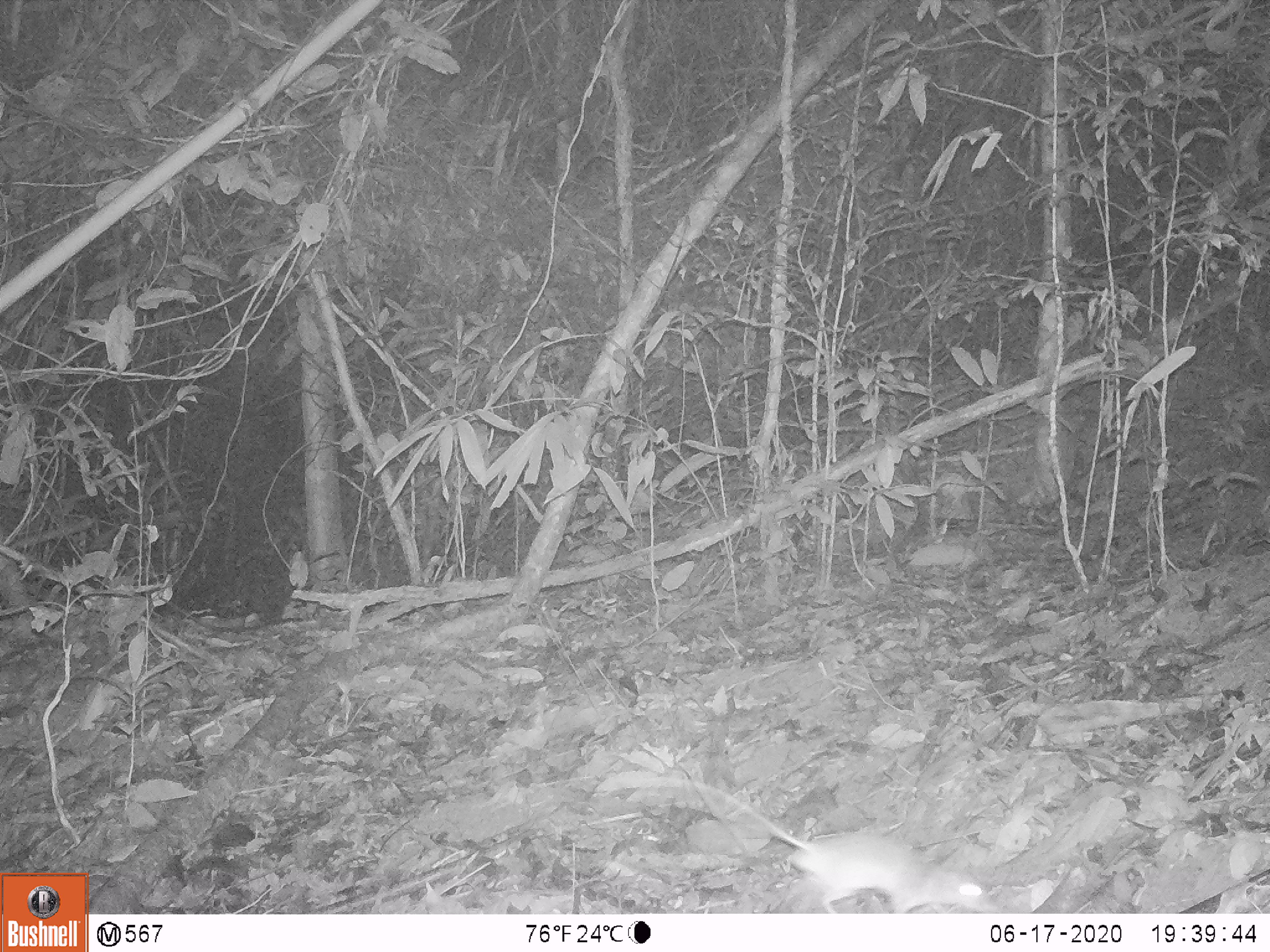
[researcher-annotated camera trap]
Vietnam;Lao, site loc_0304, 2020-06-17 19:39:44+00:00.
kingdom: Animalia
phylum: Chordata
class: Mammalia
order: Rodentia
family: Muridae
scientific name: Muridae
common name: old-world mice and rats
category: unidentified murid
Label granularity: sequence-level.